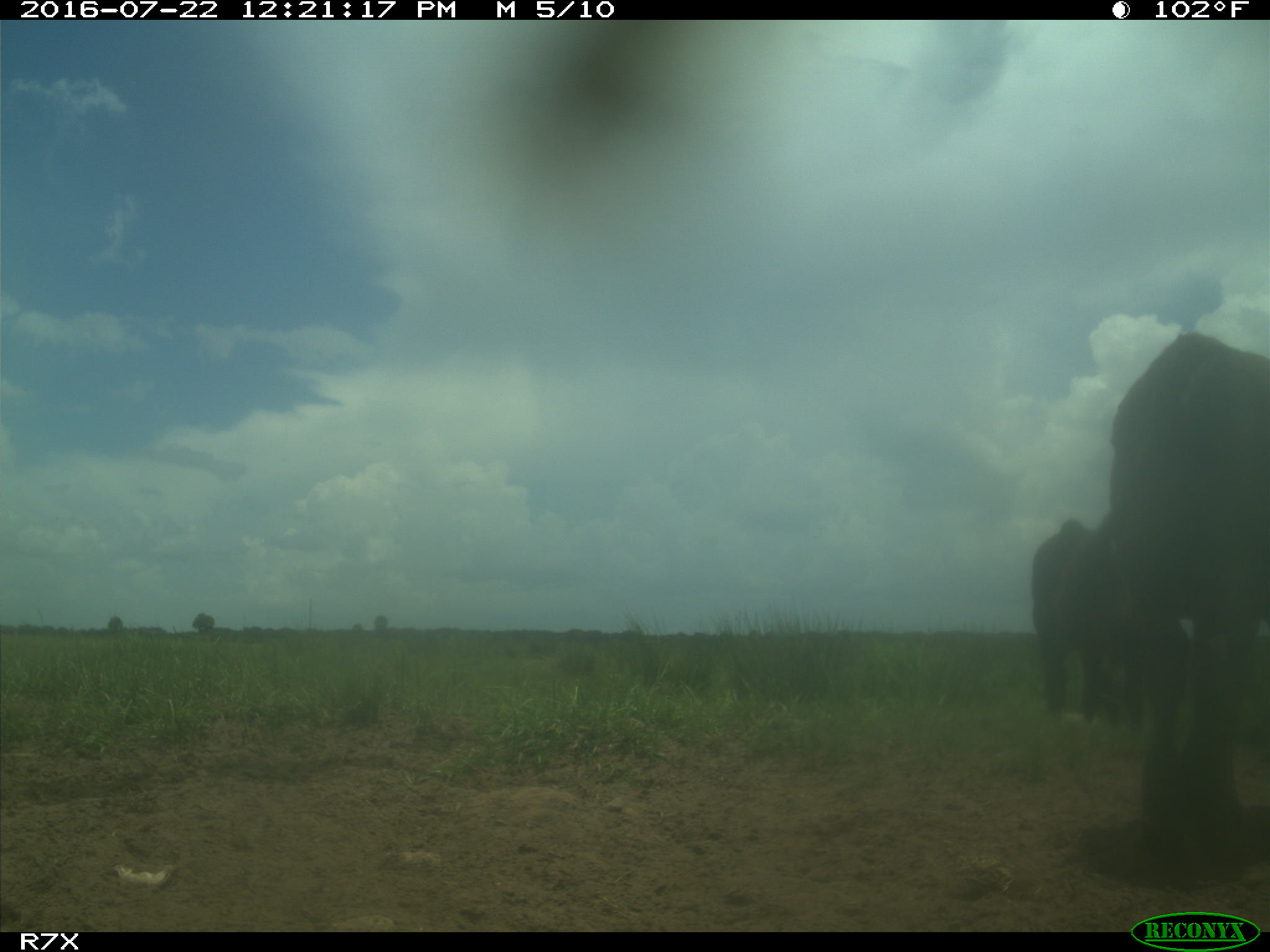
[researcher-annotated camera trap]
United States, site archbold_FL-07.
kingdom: Animalia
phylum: Chordata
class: Mammalia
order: Artiodactyla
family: Bovidae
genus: Bos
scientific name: Bos taurus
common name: domestic cow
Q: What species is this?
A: Bos taurus (domestic cow).